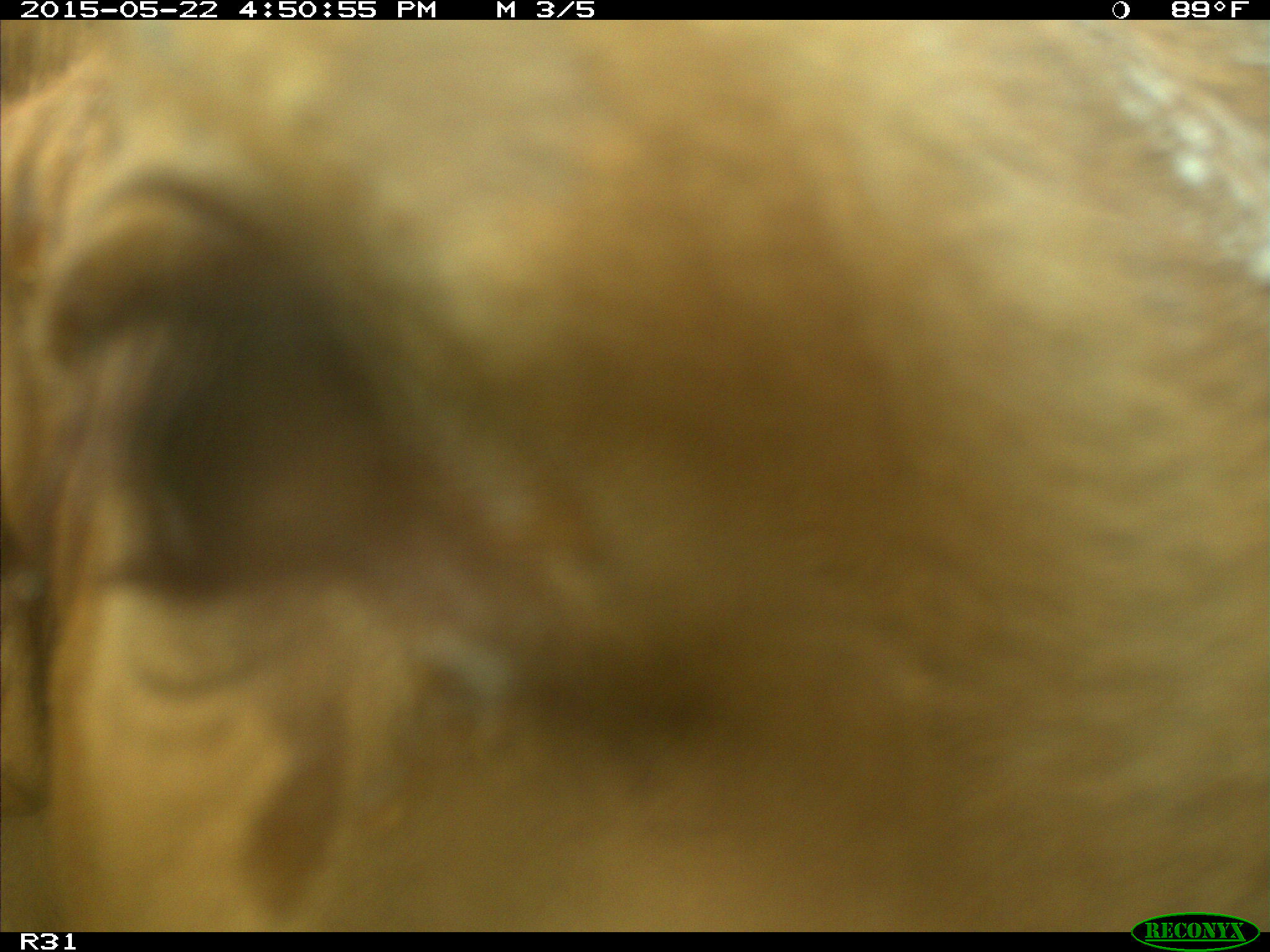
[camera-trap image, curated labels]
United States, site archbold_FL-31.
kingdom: Animalia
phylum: Chordata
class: Mammalia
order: Artiodactyla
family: Bovidae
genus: Bos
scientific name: Bos taurus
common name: domestic cow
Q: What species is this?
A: Bos taurus (domestic cow).